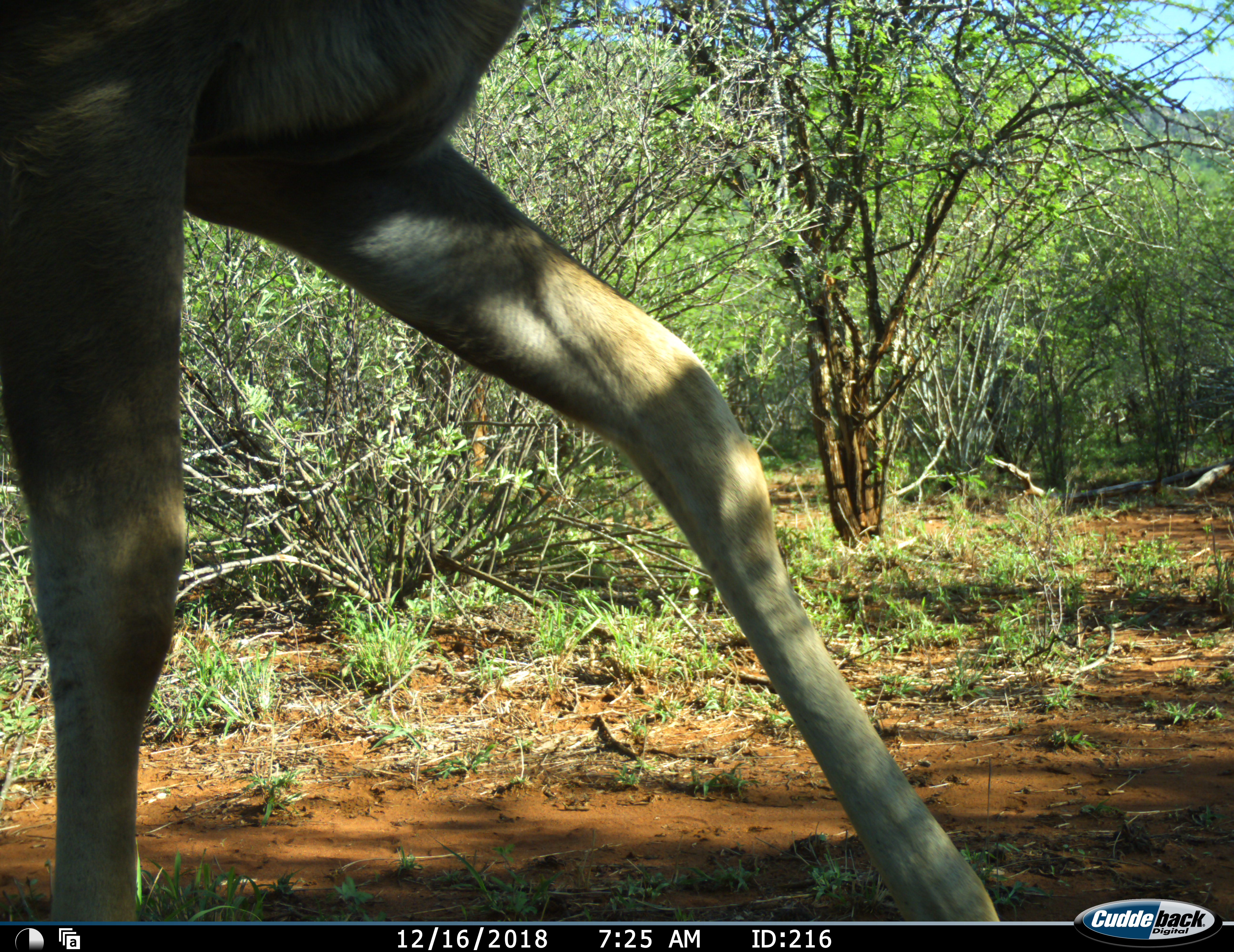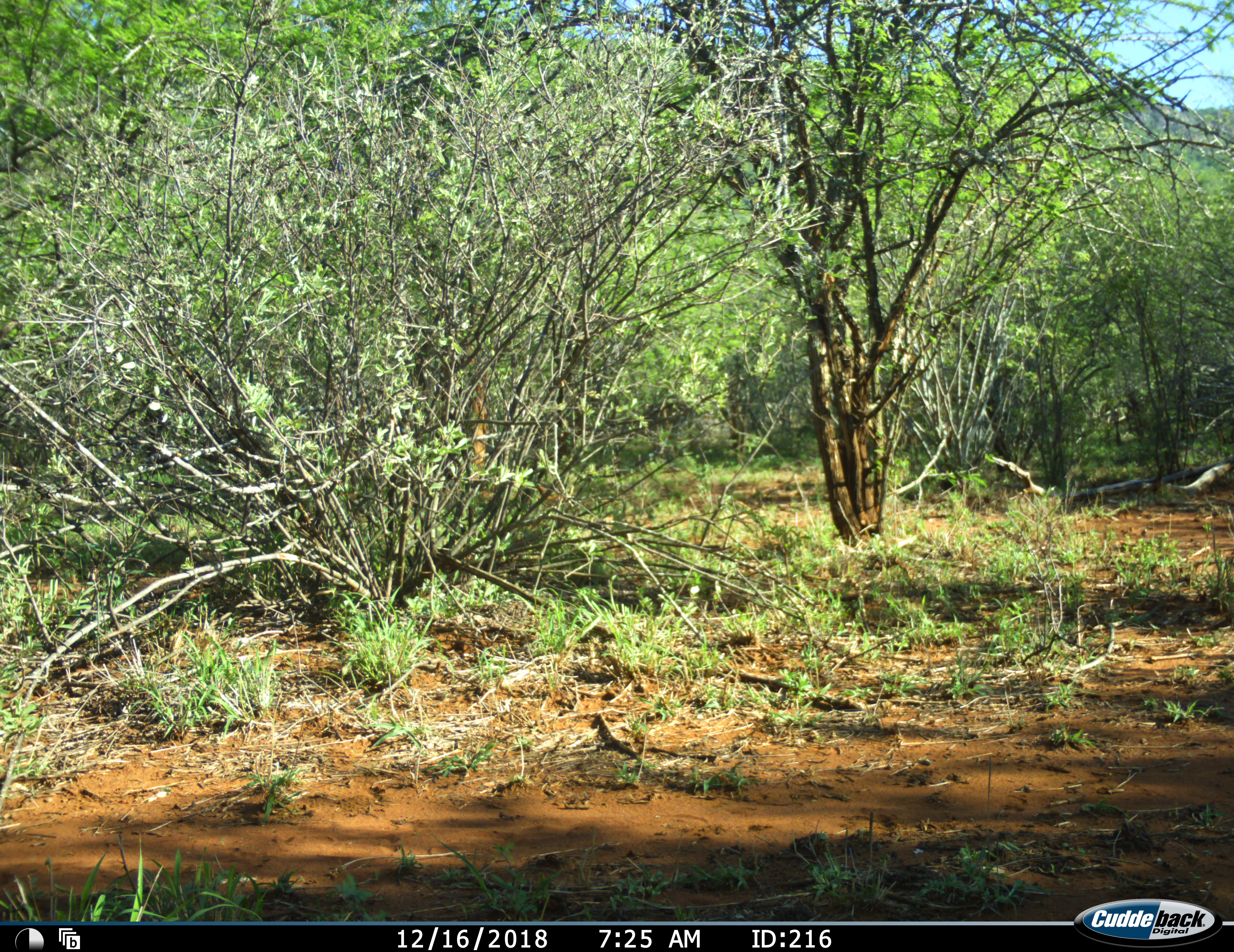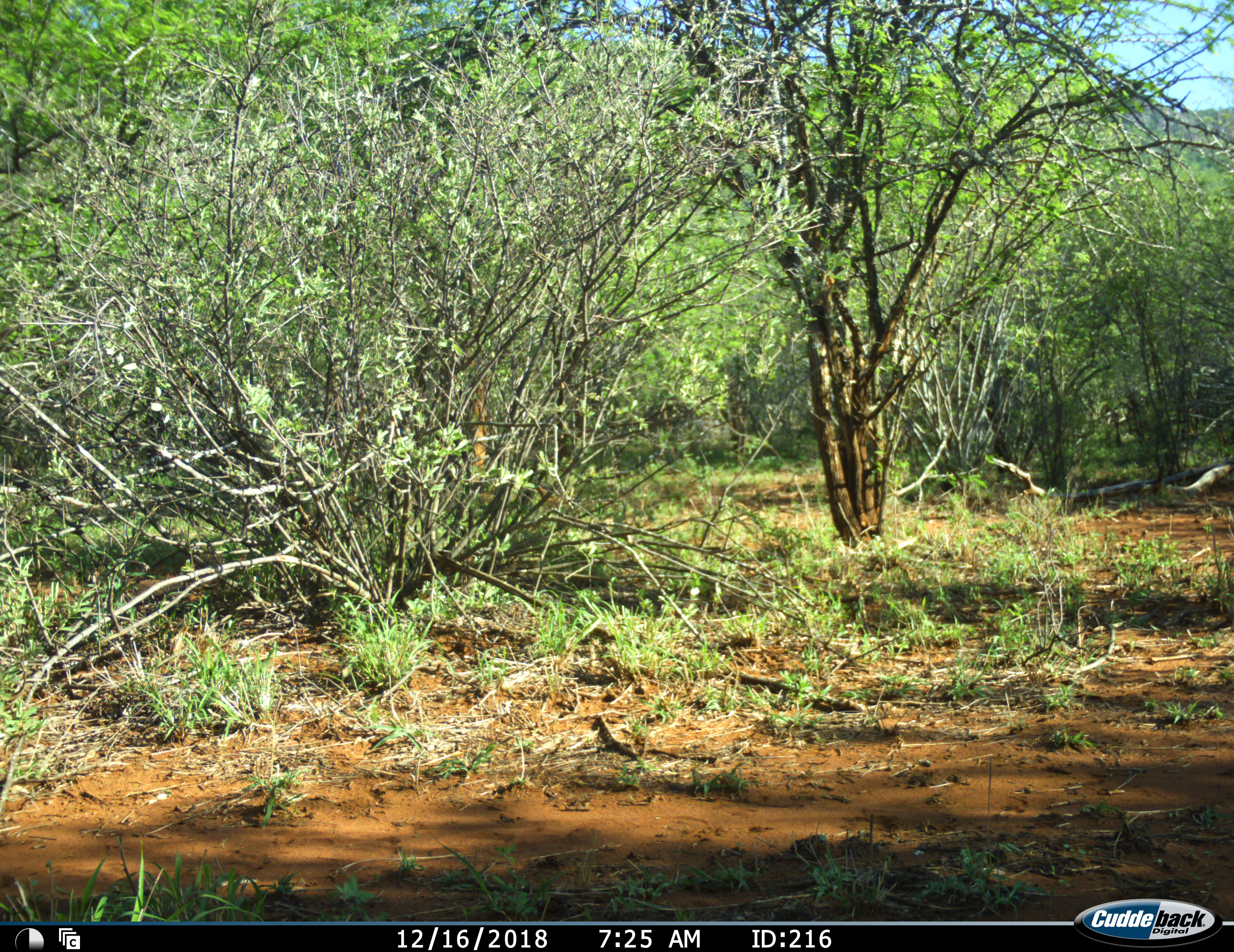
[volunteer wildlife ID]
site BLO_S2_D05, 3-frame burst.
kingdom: Animalia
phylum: Chordata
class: Mammalia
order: Artiodactyla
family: Bovidae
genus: Tragelaphus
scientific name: Tragelaphus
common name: kudu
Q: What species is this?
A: Kudu (Tragelaphus).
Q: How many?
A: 1.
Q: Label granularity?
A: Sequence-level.